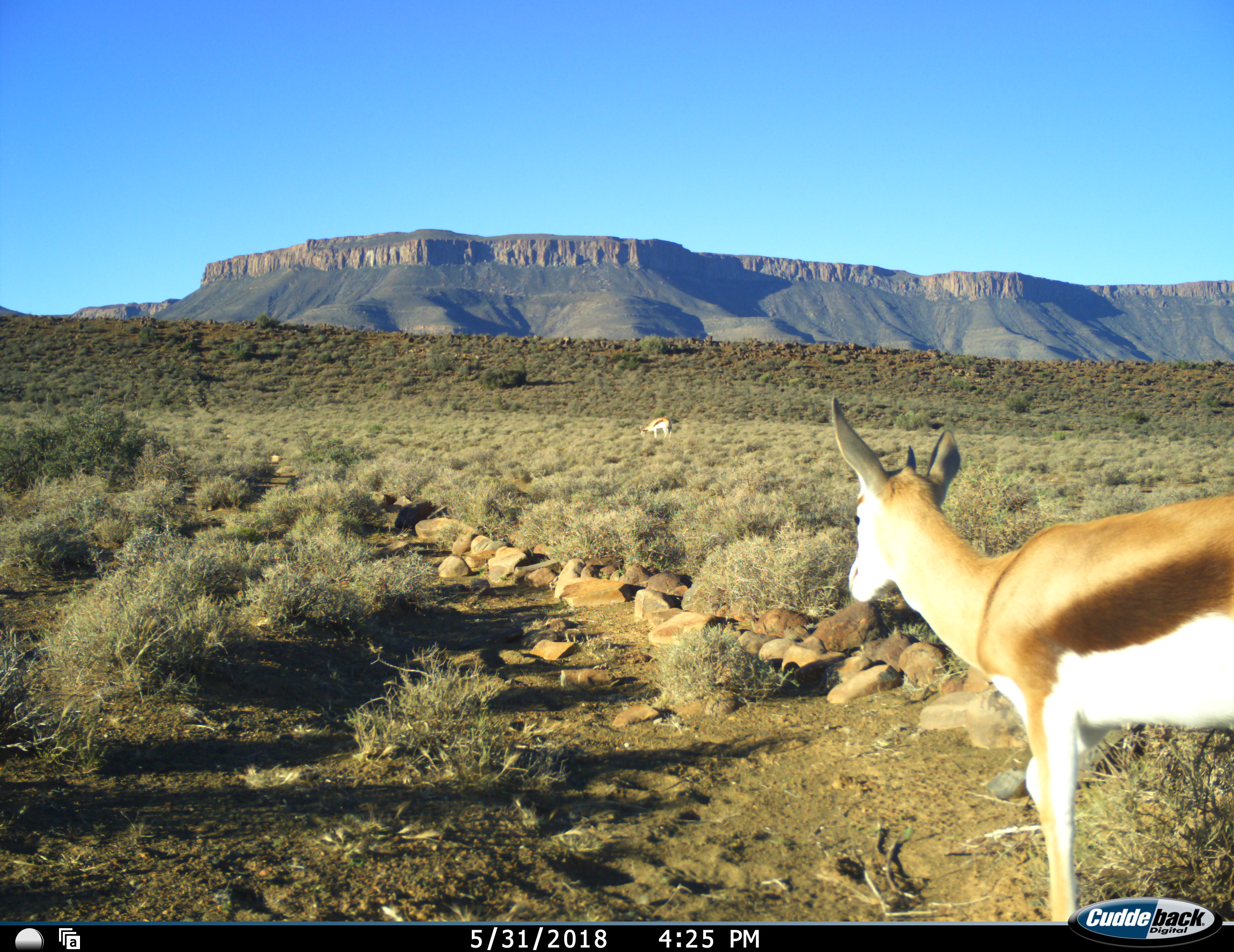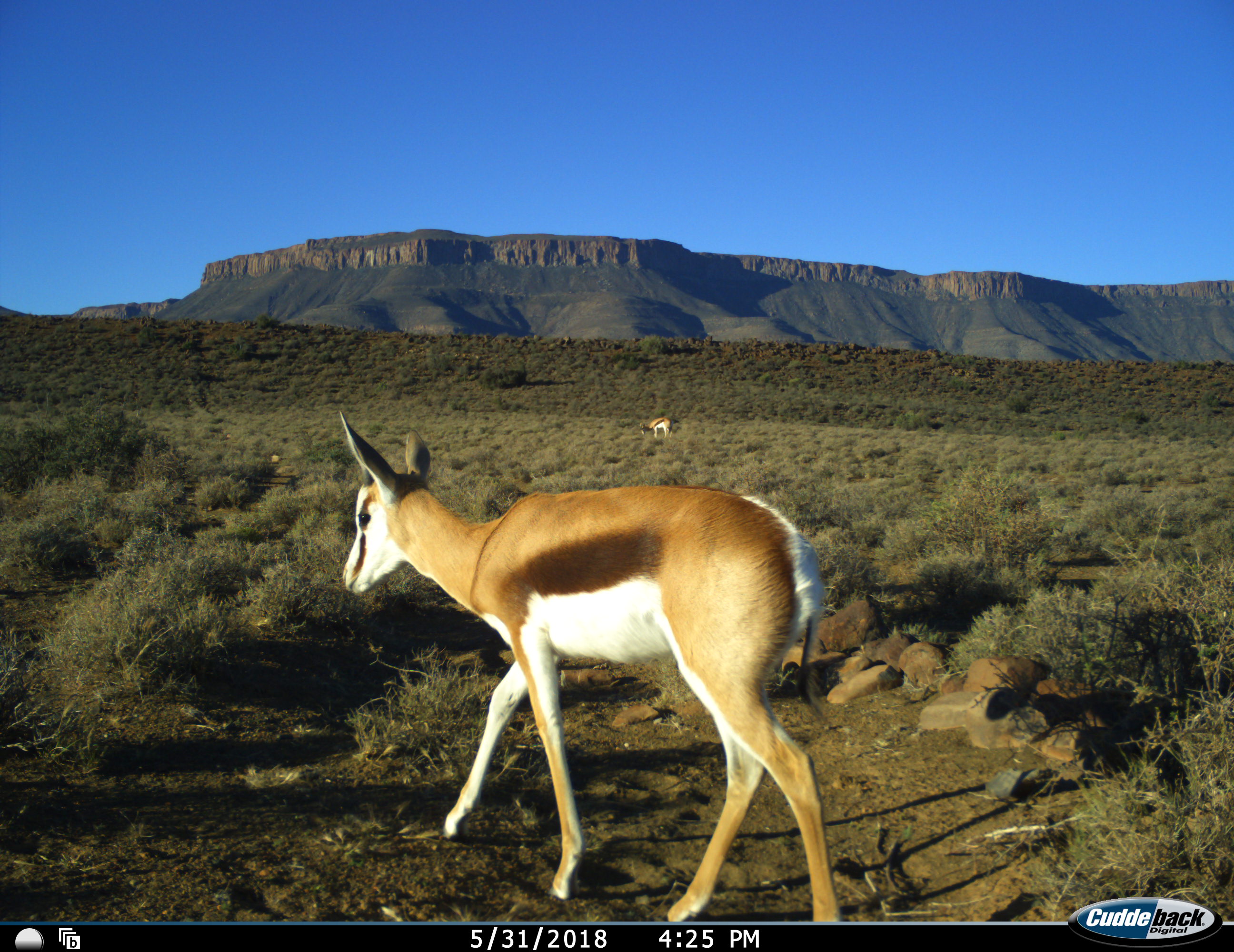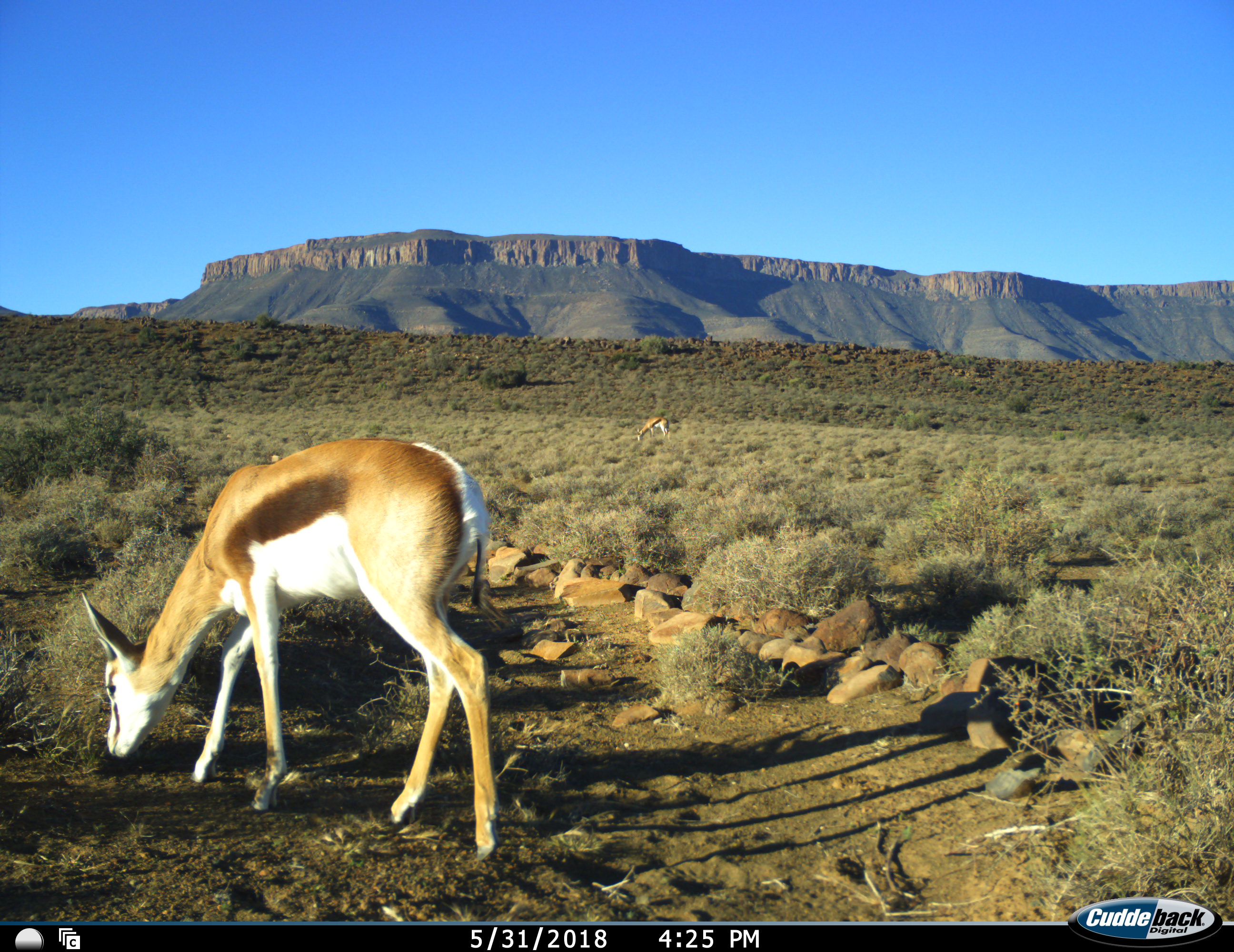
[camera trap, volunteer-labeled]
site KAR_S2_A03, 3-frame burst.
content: unidentified animal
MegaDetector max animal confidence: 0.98